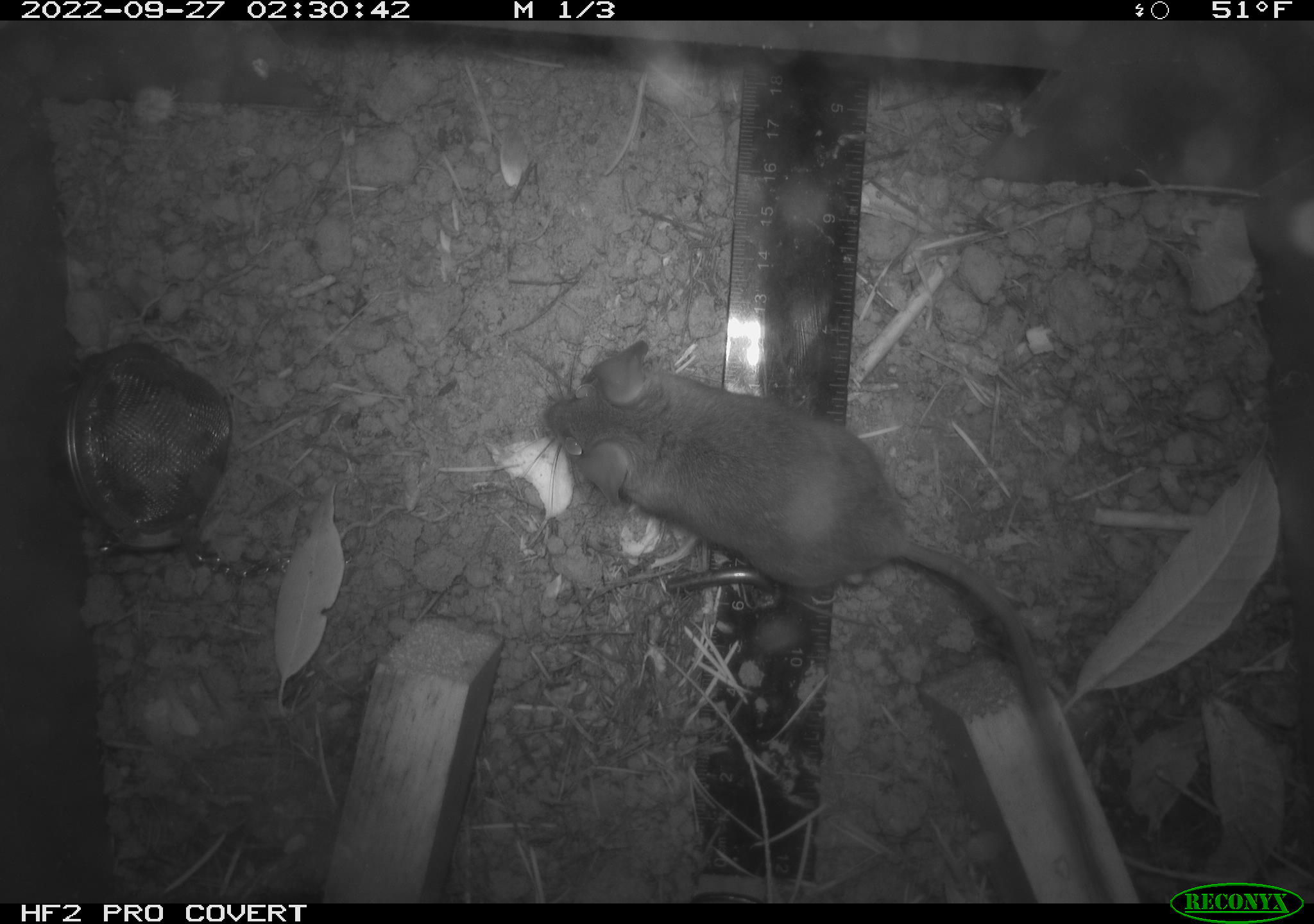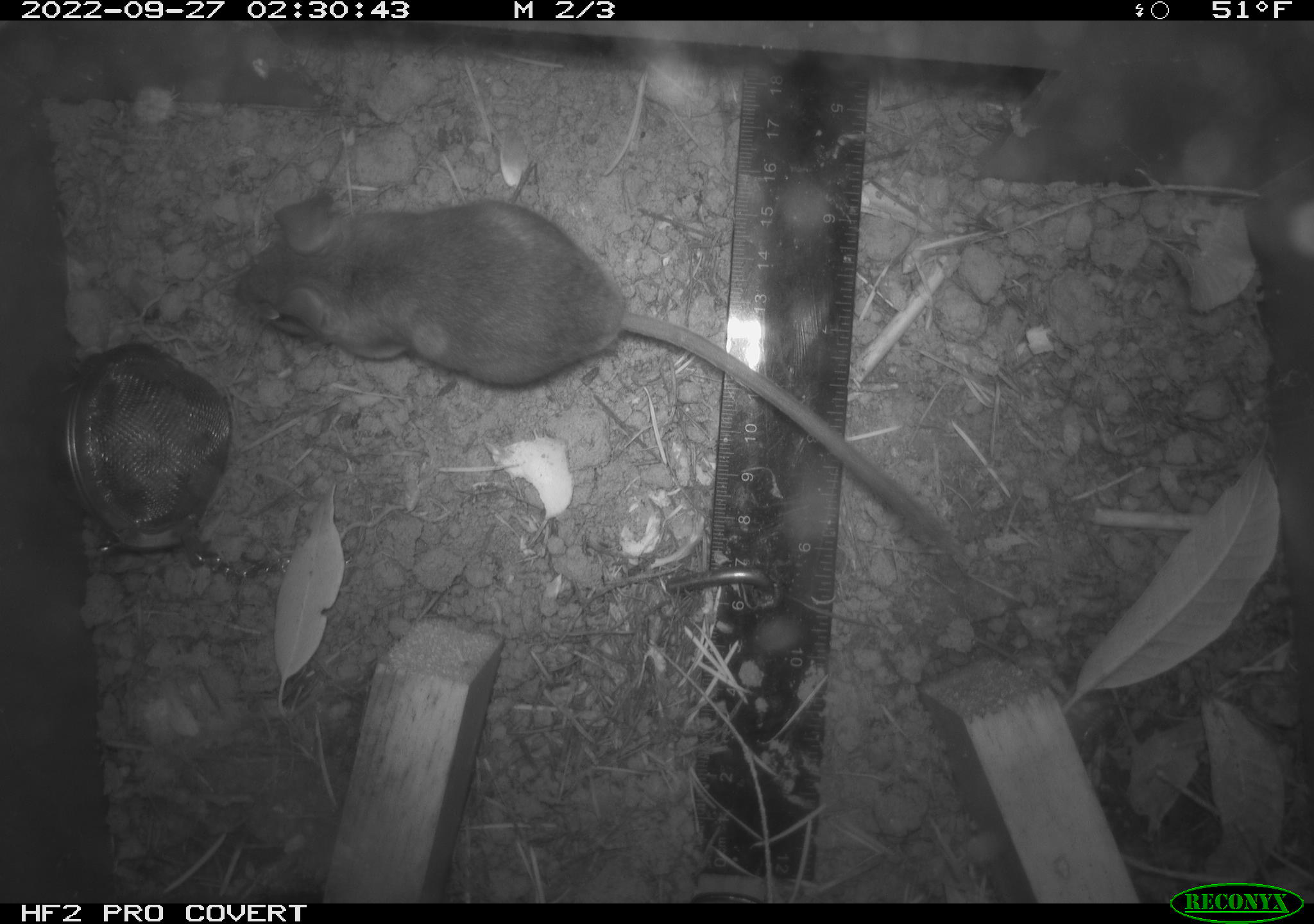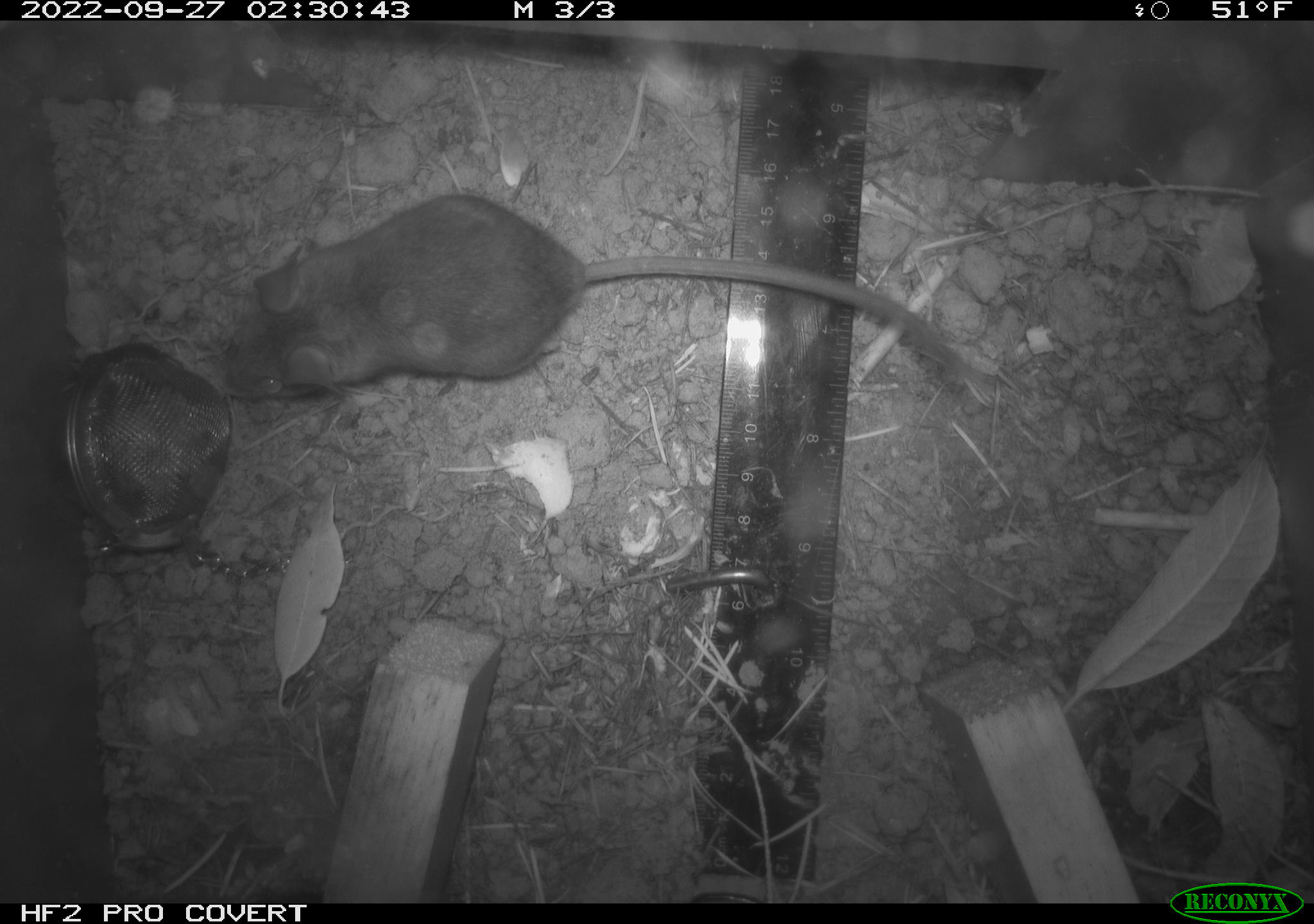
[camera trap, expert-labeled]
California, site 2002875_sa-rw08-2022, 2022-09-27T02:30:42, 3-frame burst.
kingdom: Animalia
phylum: Chordata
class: Mammalia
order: Rodentia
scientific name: Rodentia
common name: mouse species